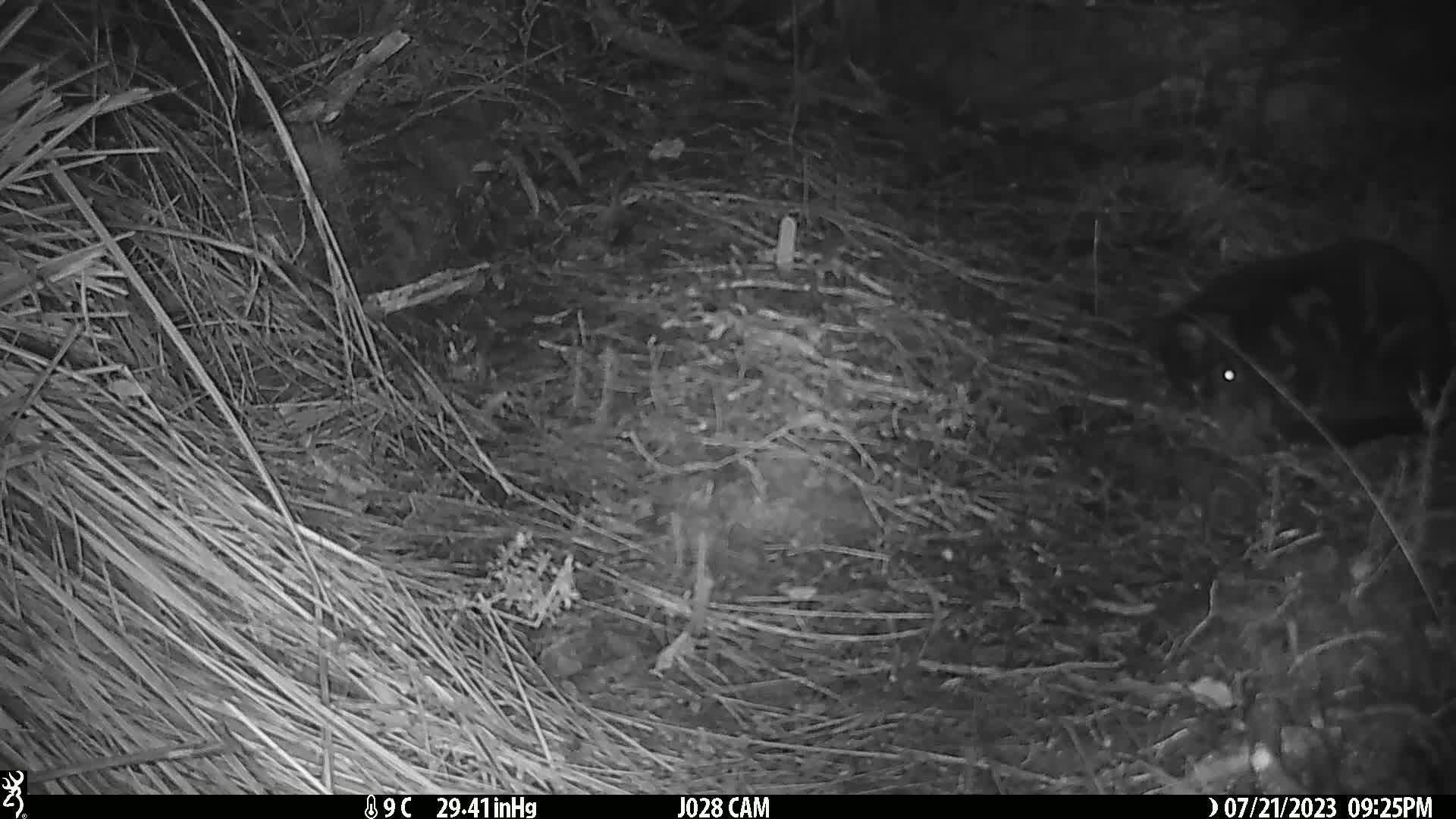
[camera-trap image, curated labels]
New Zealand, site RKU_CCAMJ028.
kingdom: Animalia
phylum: Chordata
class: Mammalia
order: Carnivora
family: Felidae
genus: Felis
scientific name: Felis catus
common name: domestic cat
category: cat